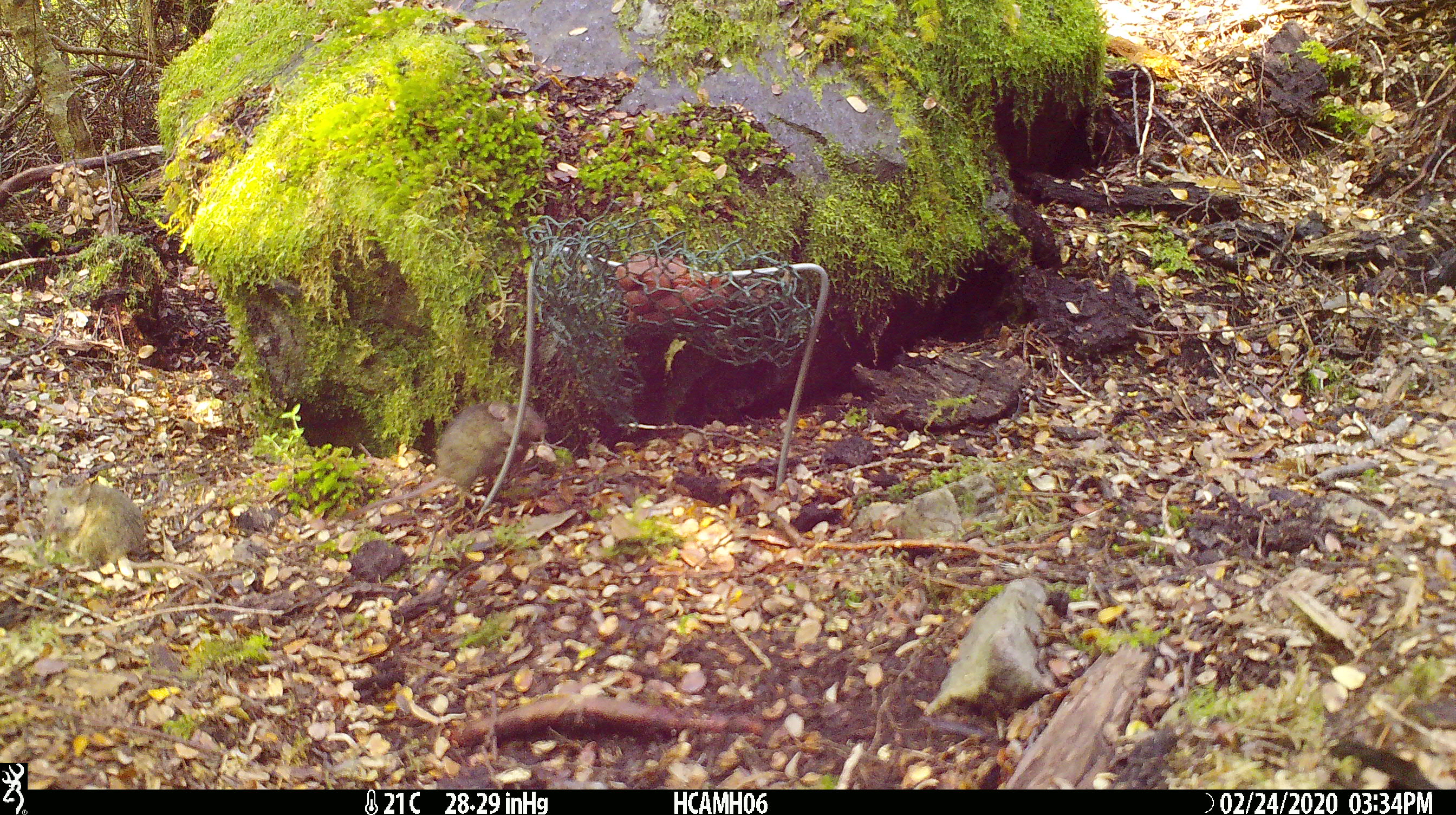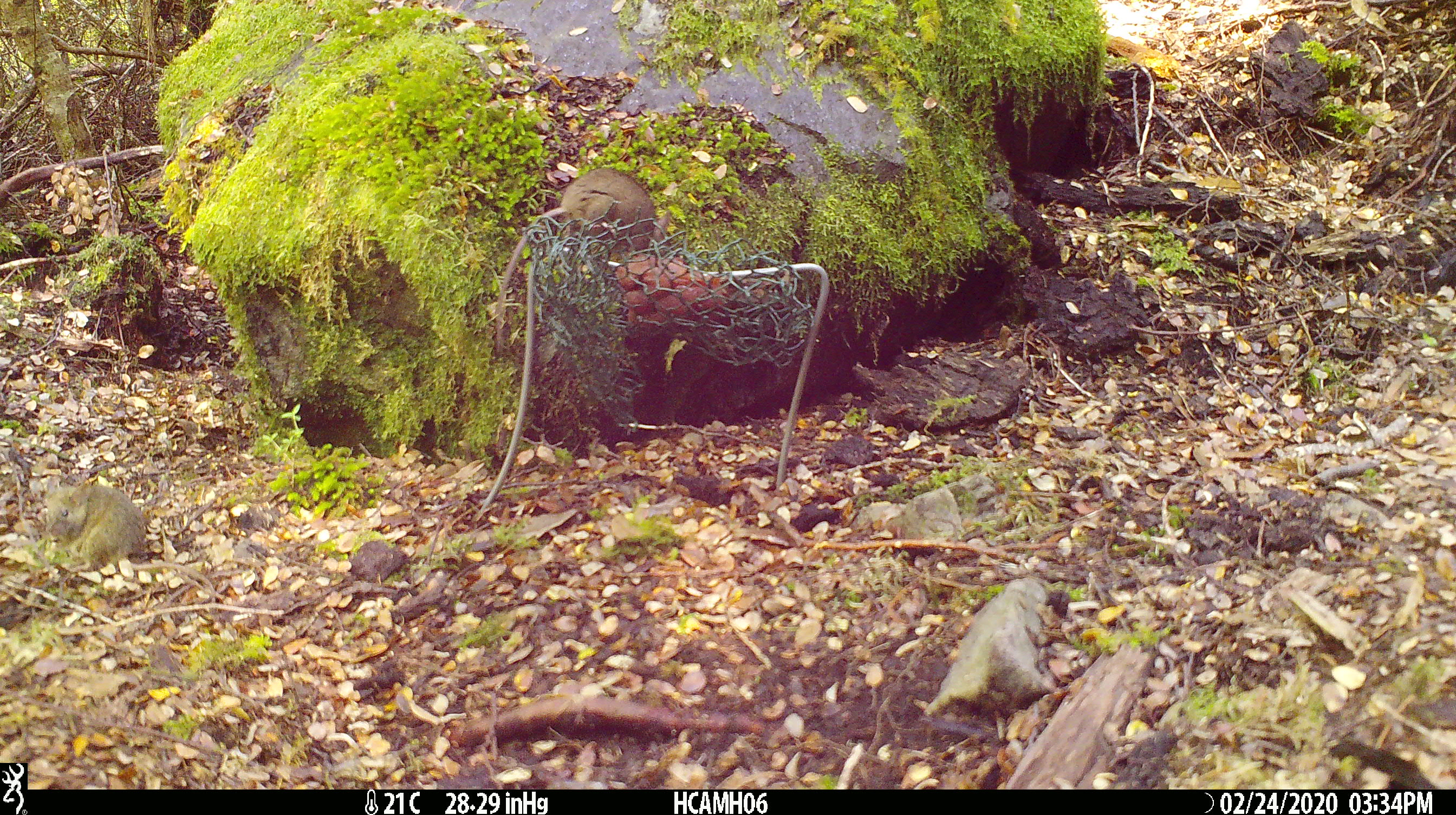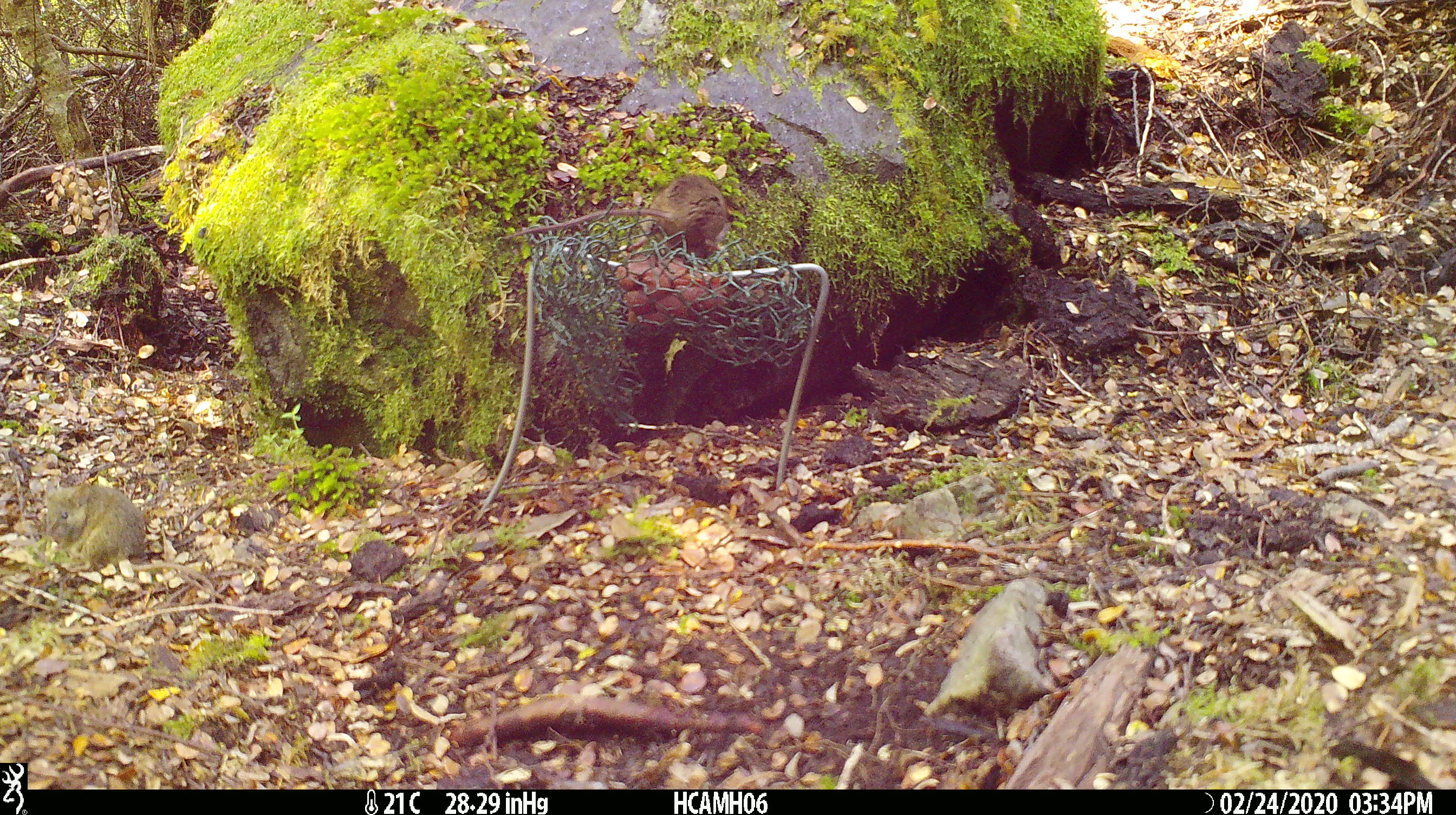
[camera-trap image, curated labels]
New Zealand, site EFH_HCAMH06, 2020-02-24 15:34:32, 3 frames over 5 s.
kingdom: Animalia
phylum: Chordata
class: Mammalia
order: Rodentia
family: Muridae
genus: Mus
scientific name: Mus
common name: mouse